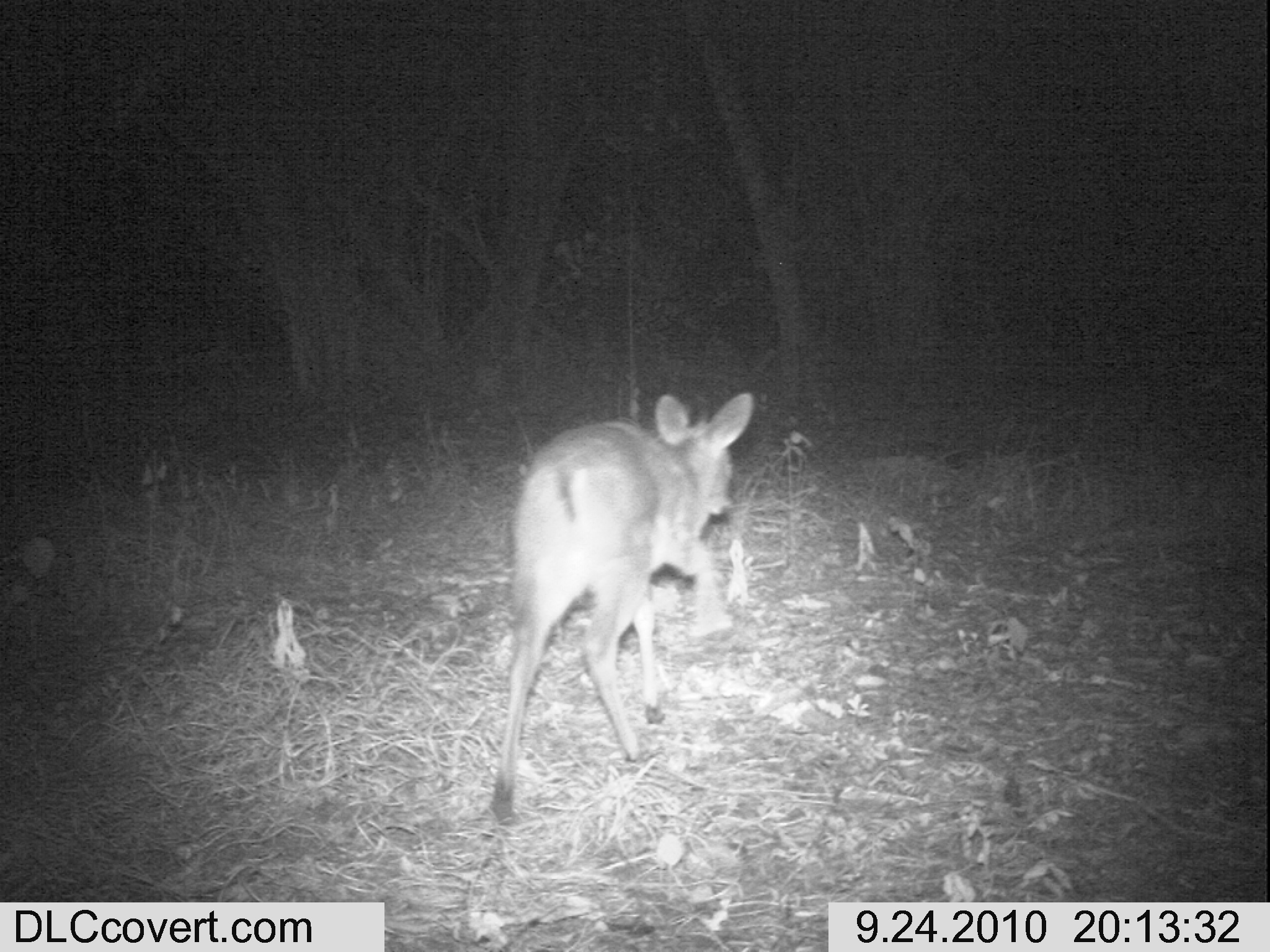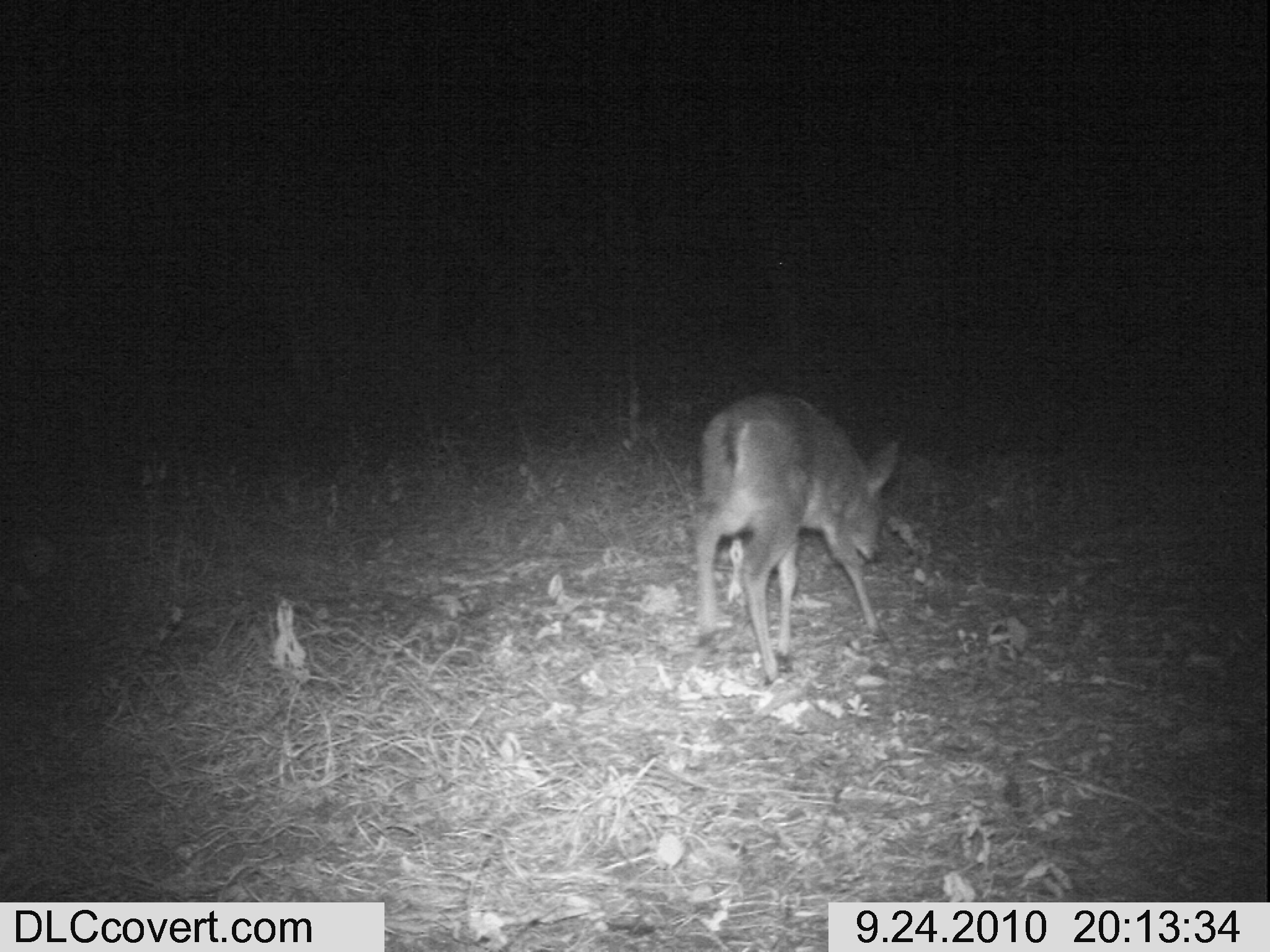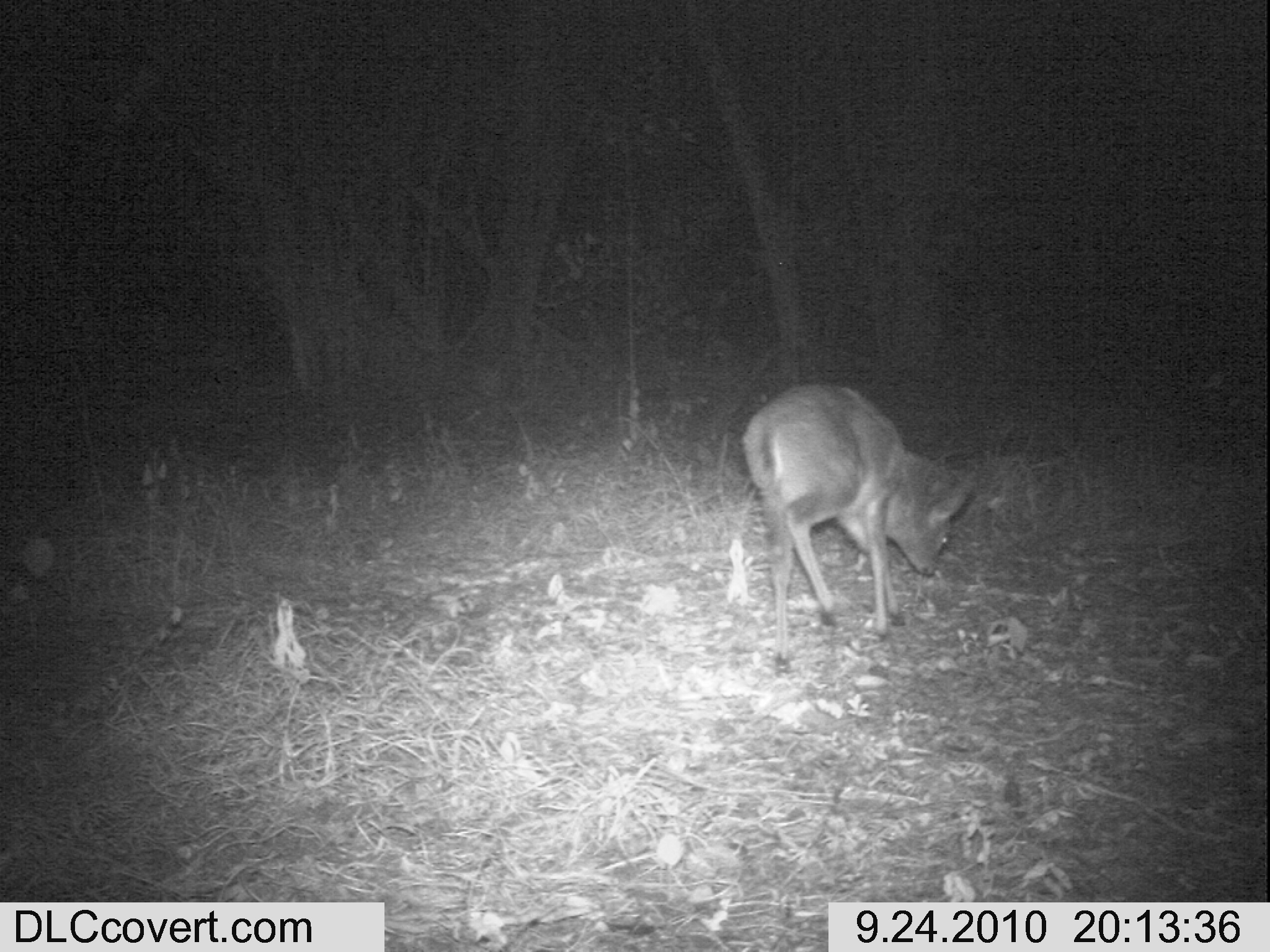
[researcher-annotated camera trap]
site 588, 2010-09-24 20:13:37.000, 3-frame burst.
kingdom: Animalia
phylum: Chordata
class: Mammalia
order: Artiodactyla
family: Bovidae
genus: Sylvicapra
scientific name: Sylvicapra grimmia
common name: bush duiker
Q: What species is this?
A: Sylvicapra grimmia (bush duiker).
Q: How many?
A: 1.